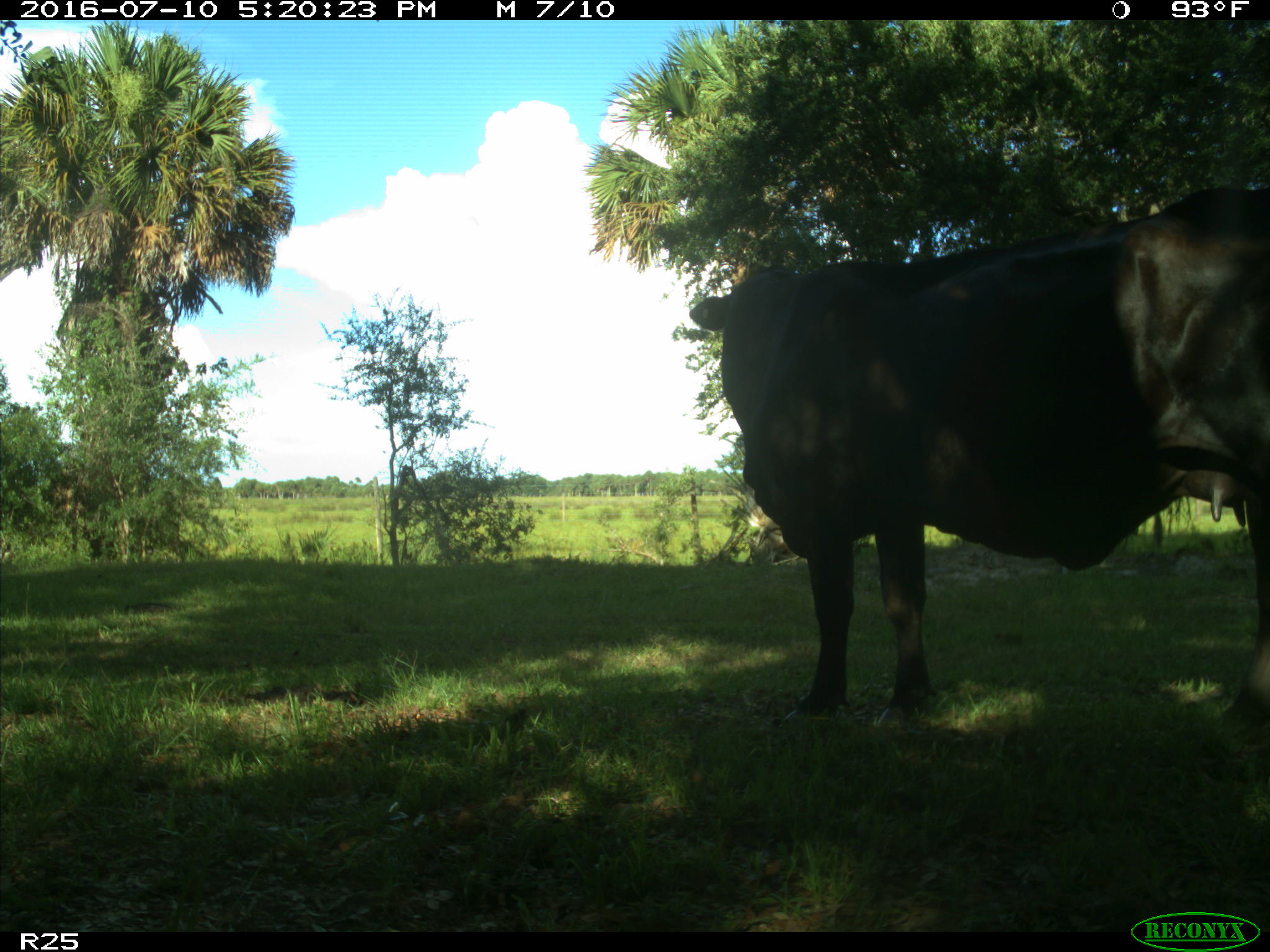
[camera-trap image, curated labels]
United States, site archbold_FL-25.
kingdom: Animalia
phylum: Chordata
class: Mammalia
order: Artiodactyla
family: Bovidae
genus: Bos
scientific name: Bos taurus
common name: domestic cow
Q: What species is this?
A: Bos taurus (domestic cow).